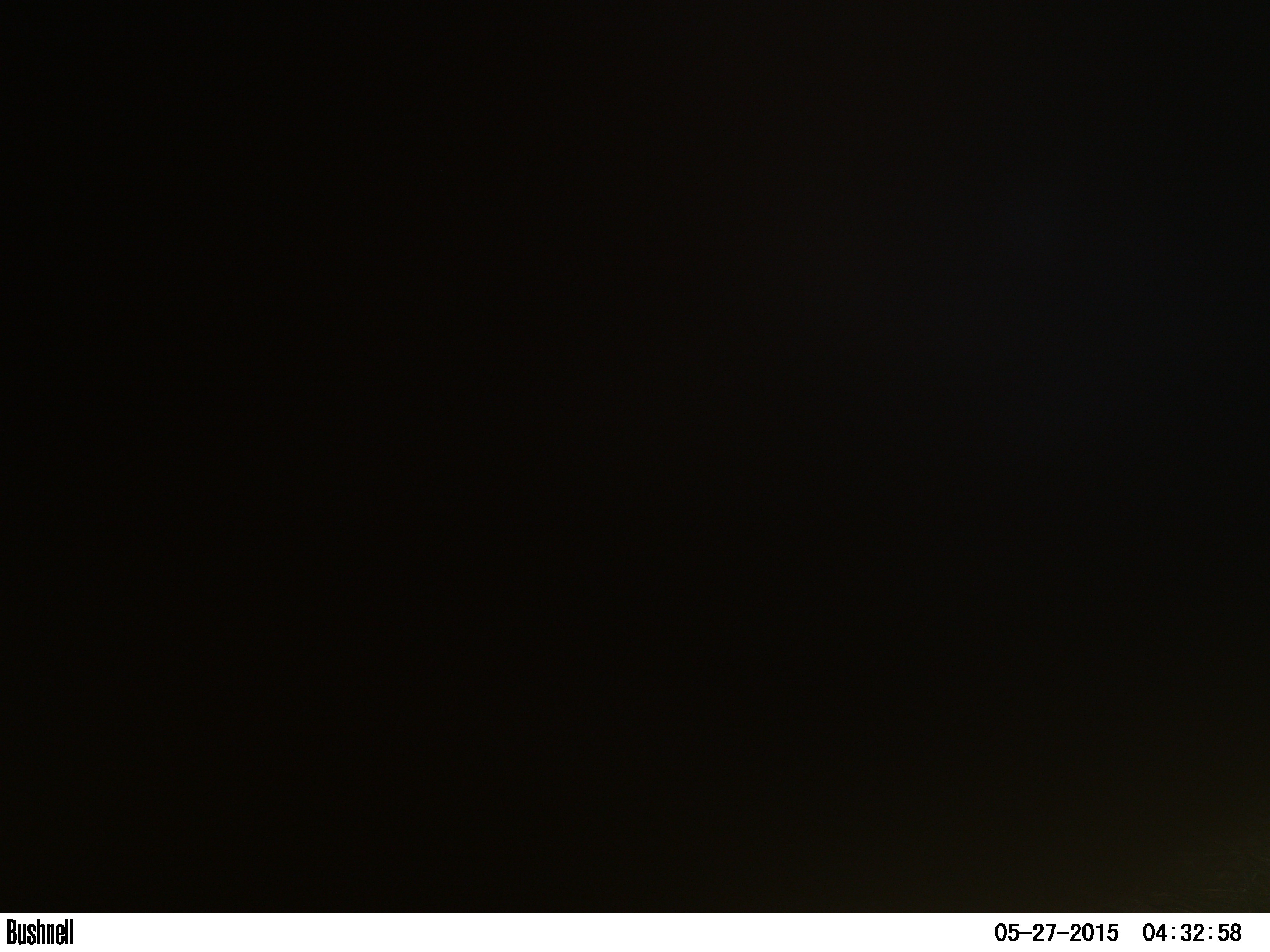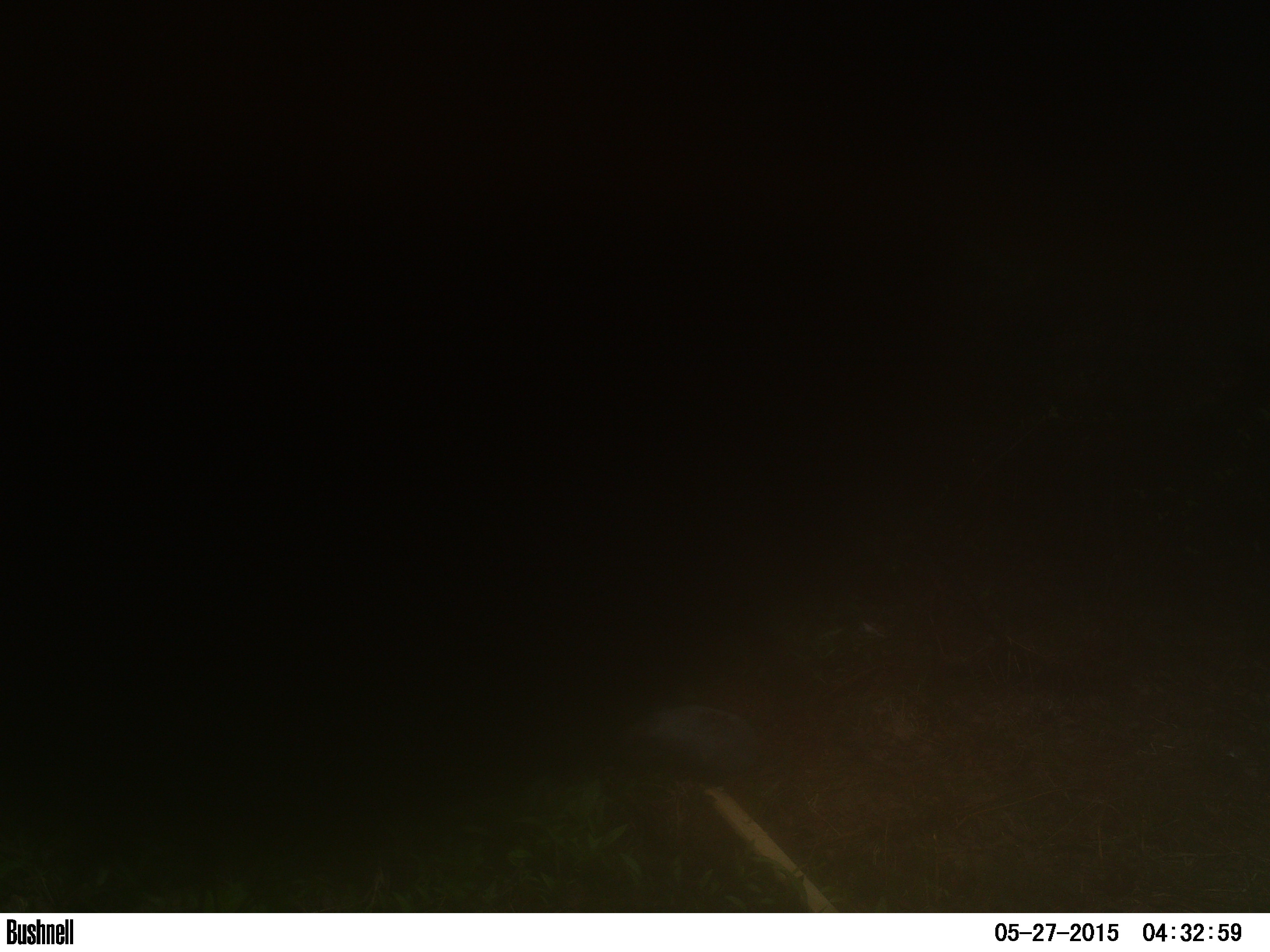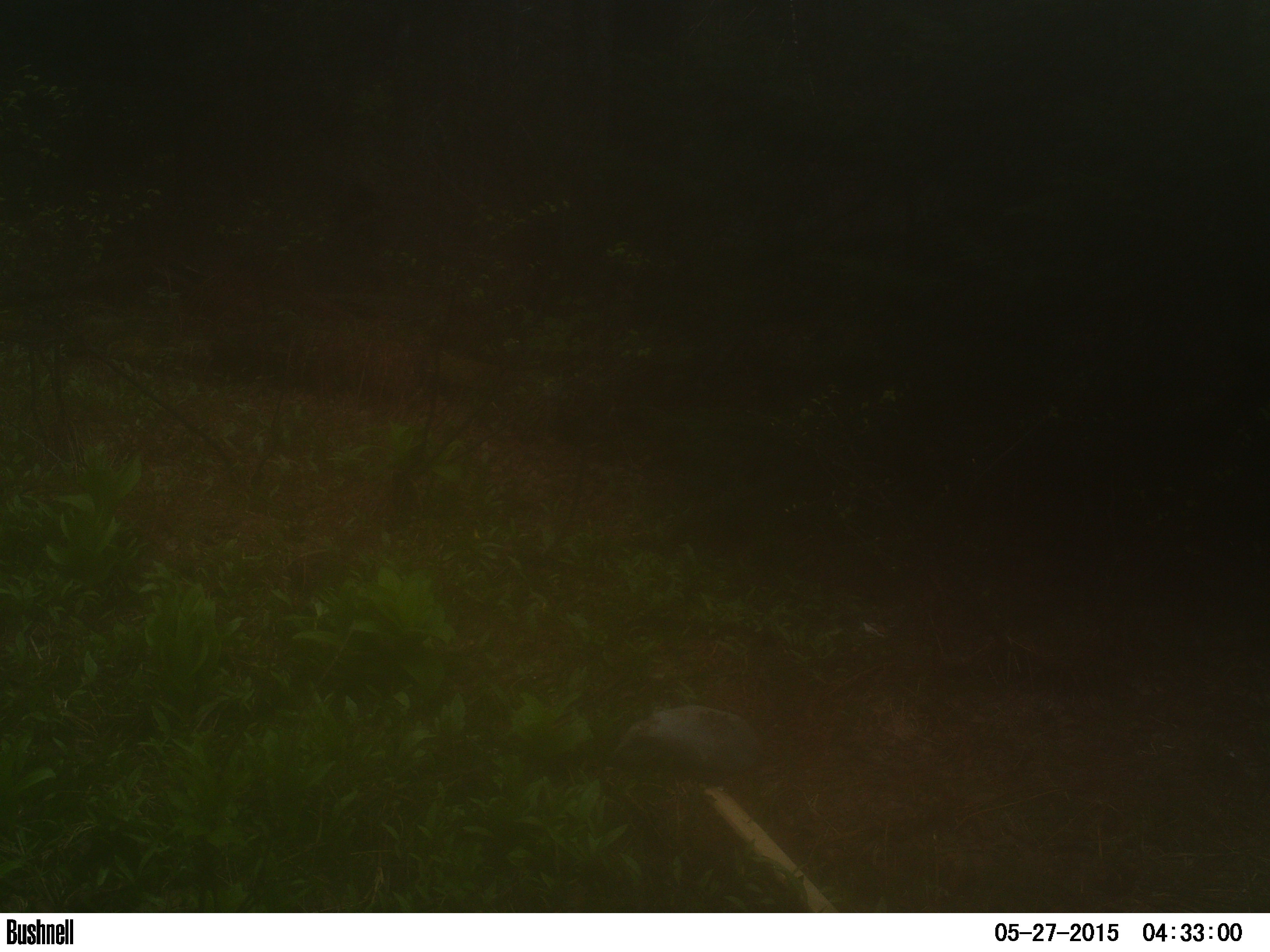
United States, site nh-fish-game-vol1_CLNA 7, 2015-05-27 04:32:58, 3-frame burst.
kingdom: Animalia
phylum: Chordata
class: Mammalia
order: Artiodactyla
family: Cervidae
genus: Alces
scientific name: Alces alces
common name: moose